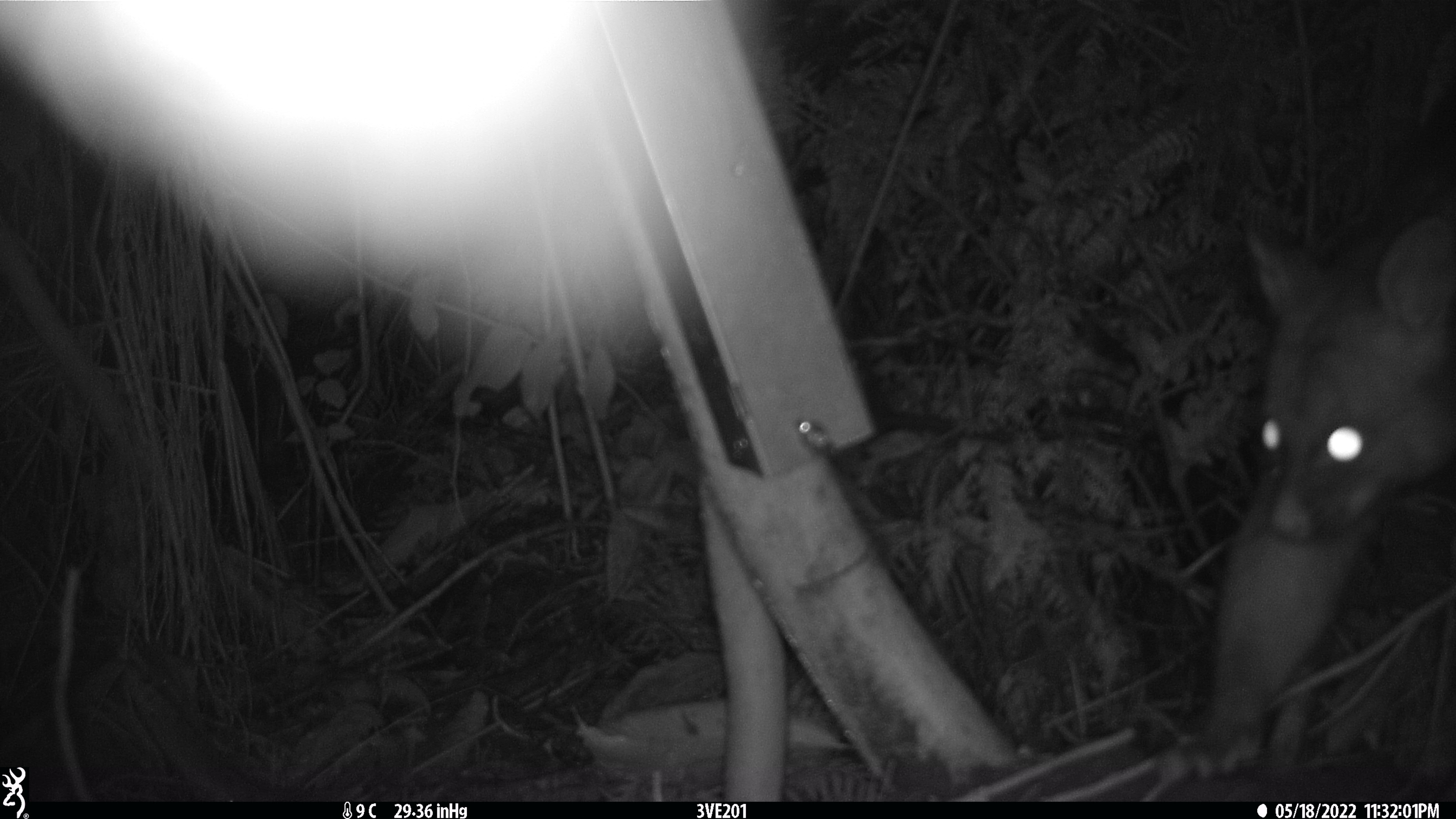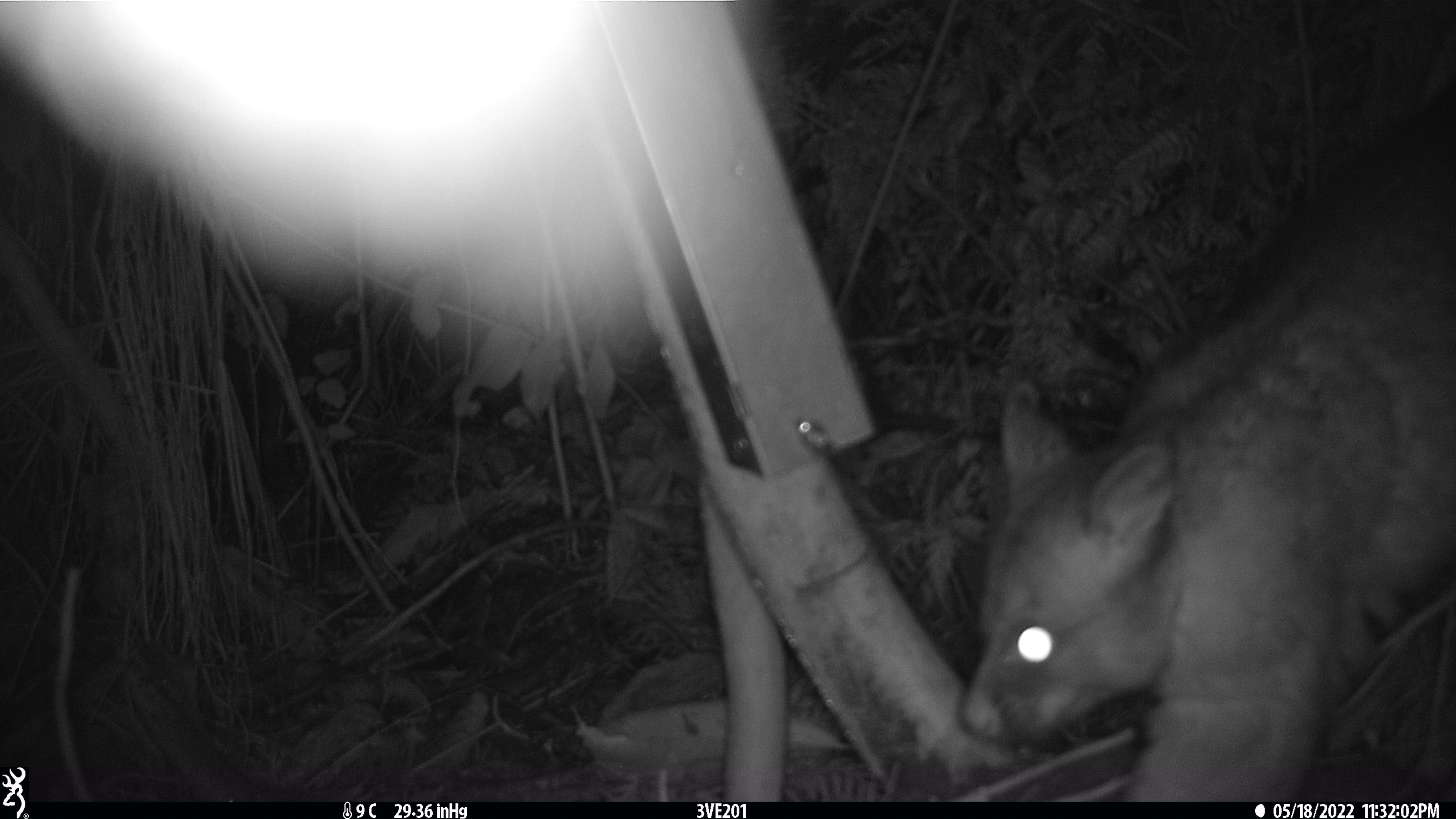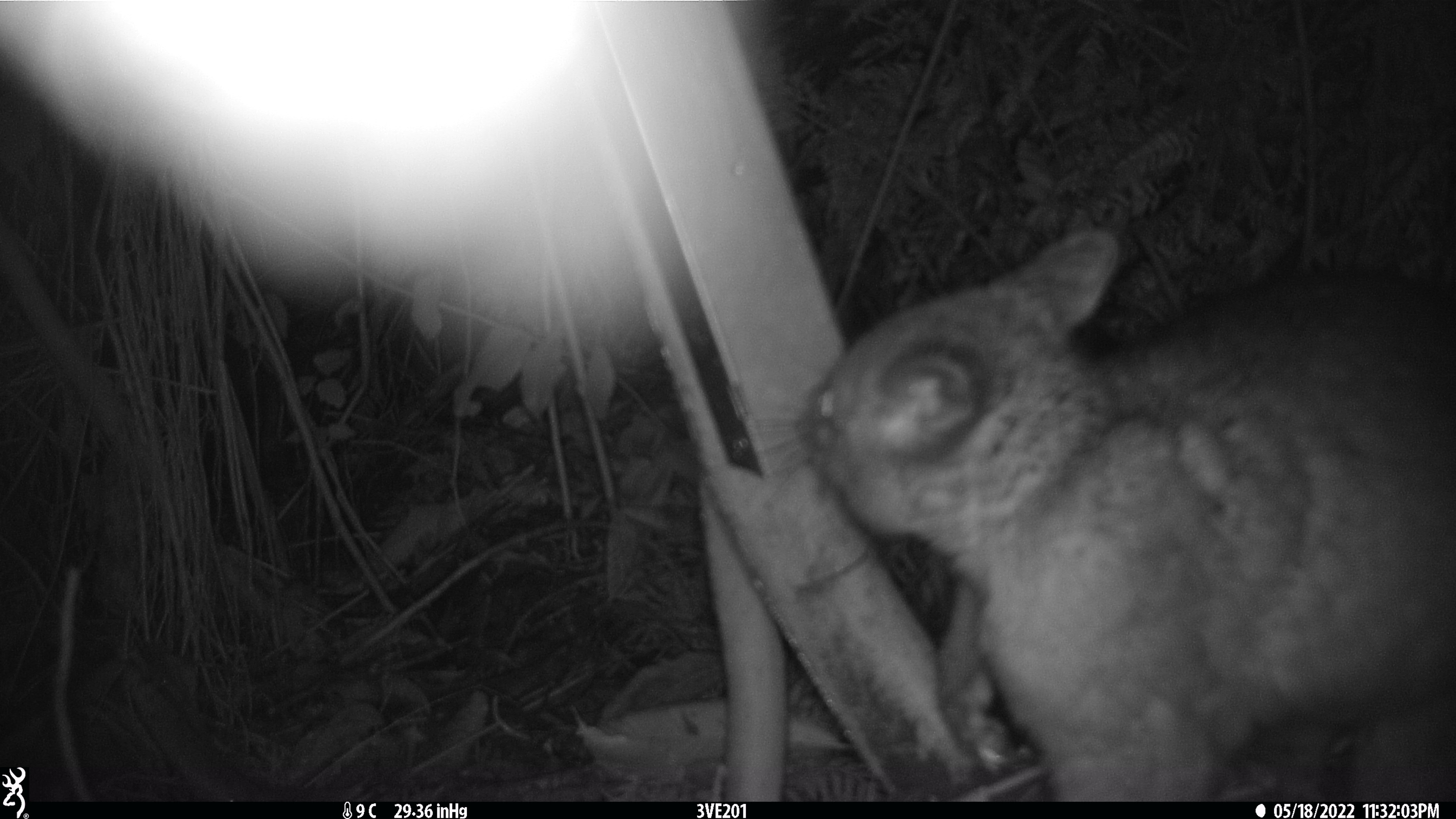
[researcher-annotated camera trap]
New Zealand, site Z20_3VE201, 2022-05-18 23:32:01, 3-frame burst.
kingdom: Animalia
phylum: Chordata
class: Mammalia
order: Diprotodontia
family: Phalangeridae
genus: Trichosurus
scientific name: Trichosurus vulpecula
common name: common brushtail possum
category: possum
Possum (common brushtail possum) (Trichosurus vulpecula).